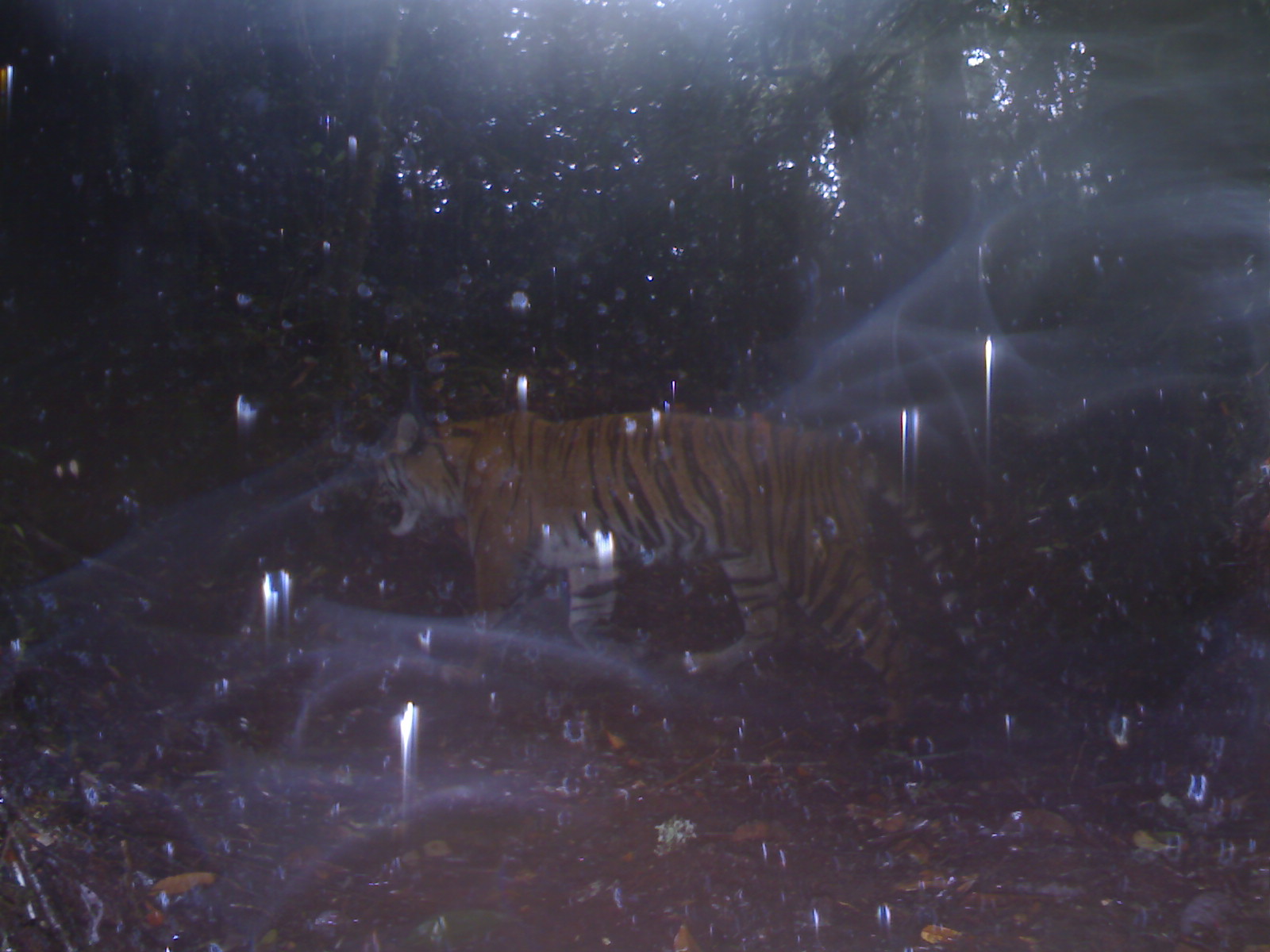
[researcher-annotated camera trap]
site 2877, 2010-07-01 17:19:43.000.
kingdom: Animalia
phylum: Chordata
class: Mammalia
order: Carnivora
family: Felidae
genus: Panthera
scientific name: Panthera tigris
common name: tiger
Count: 1.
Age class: adult.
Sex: female.